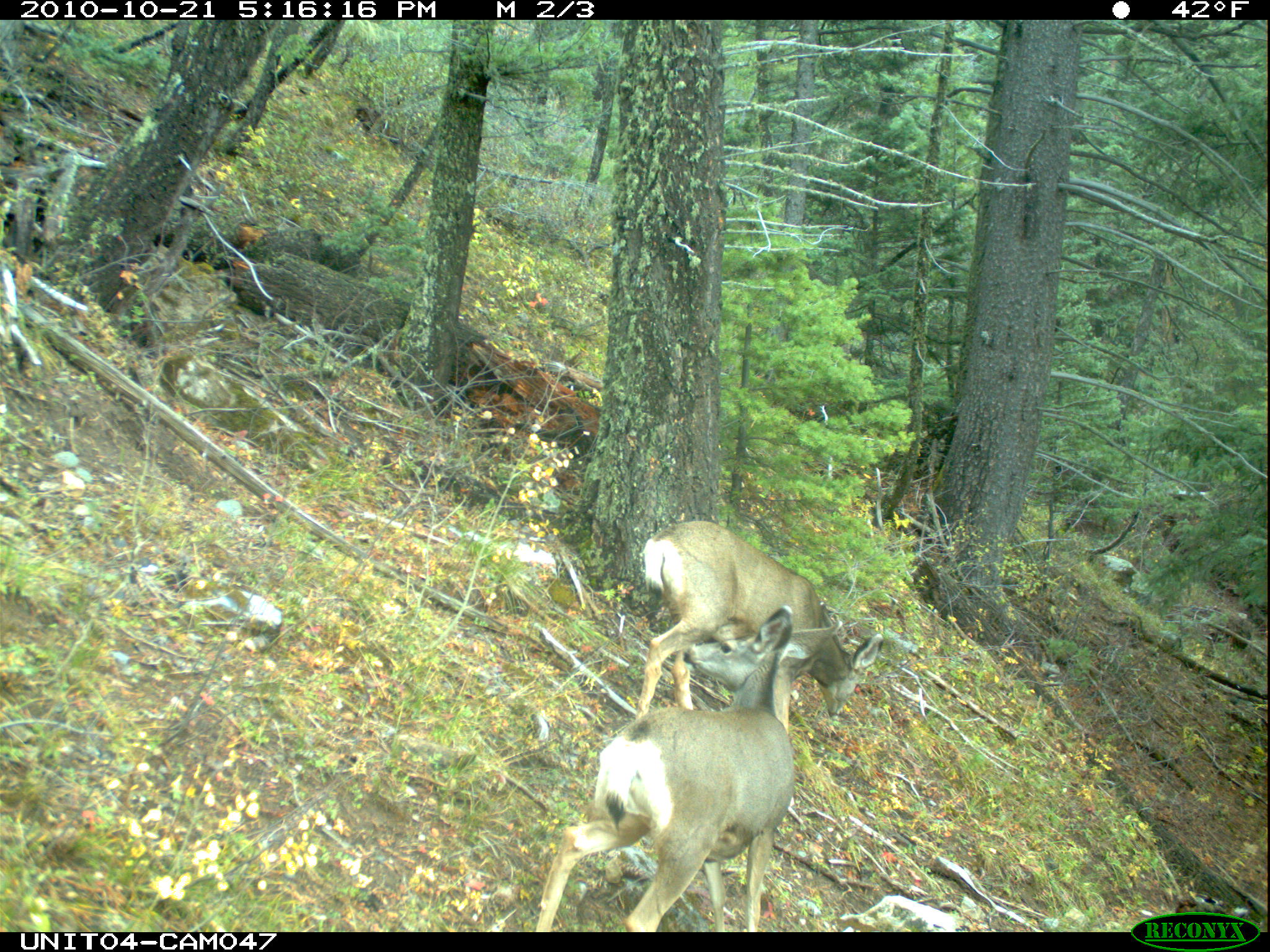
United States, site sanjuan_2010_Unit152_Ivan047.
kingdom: Animalia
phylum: Chordata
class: Mammalia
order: Artiodactyla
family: Cervidae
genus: Odocoileus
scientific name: Odocoileus hemionus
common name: mule deer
Odocoileus hemionus (mule deer).